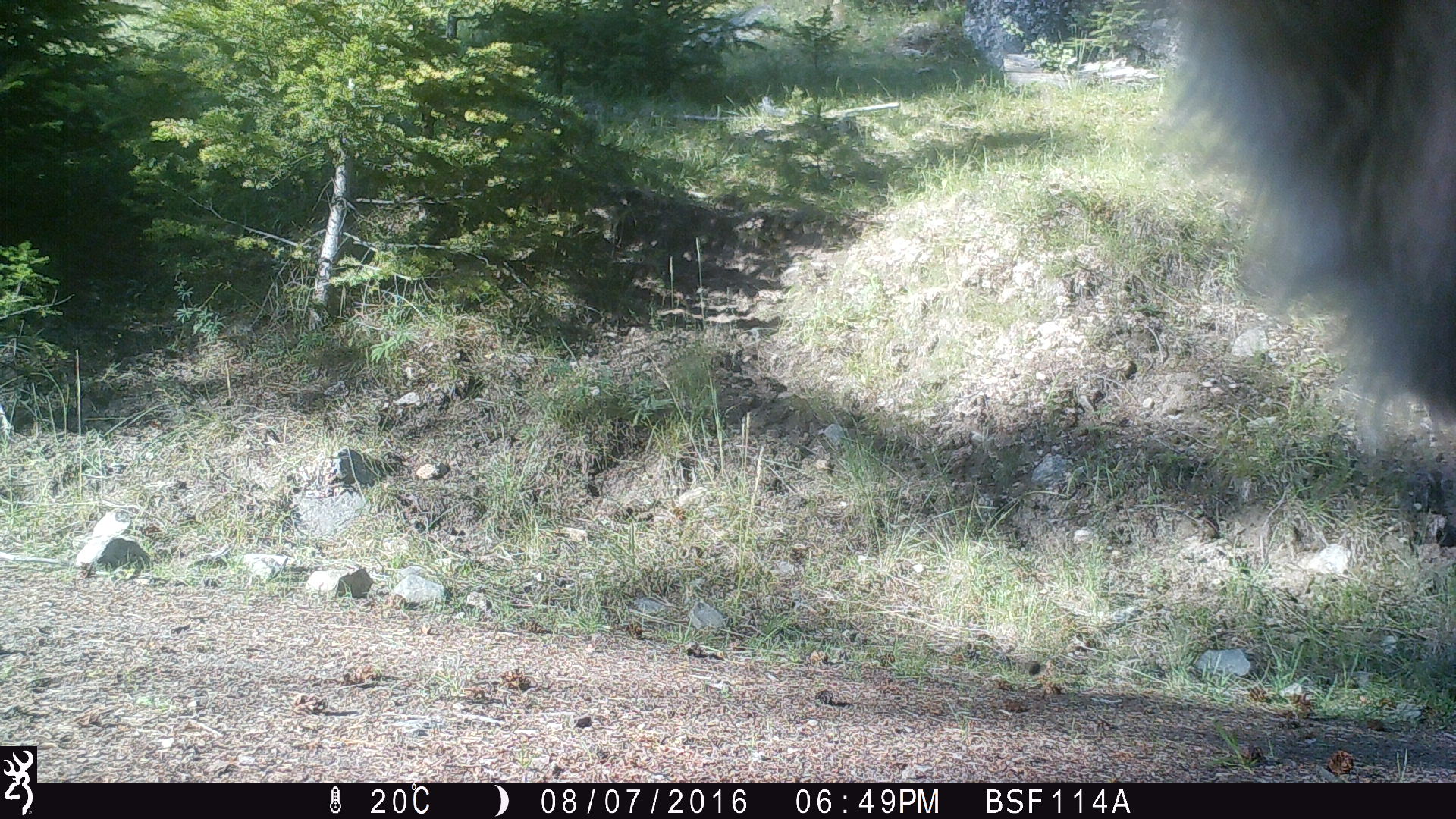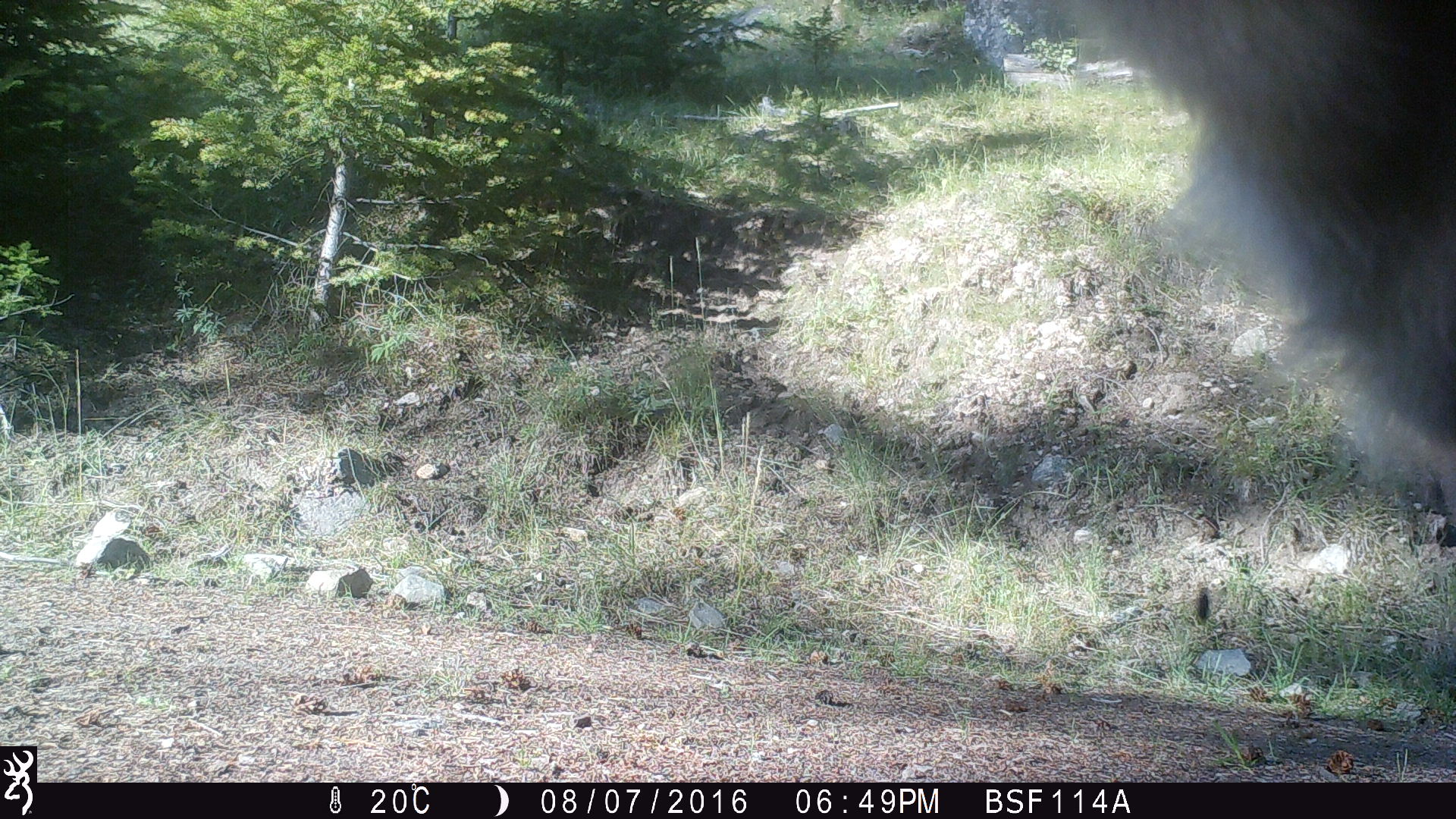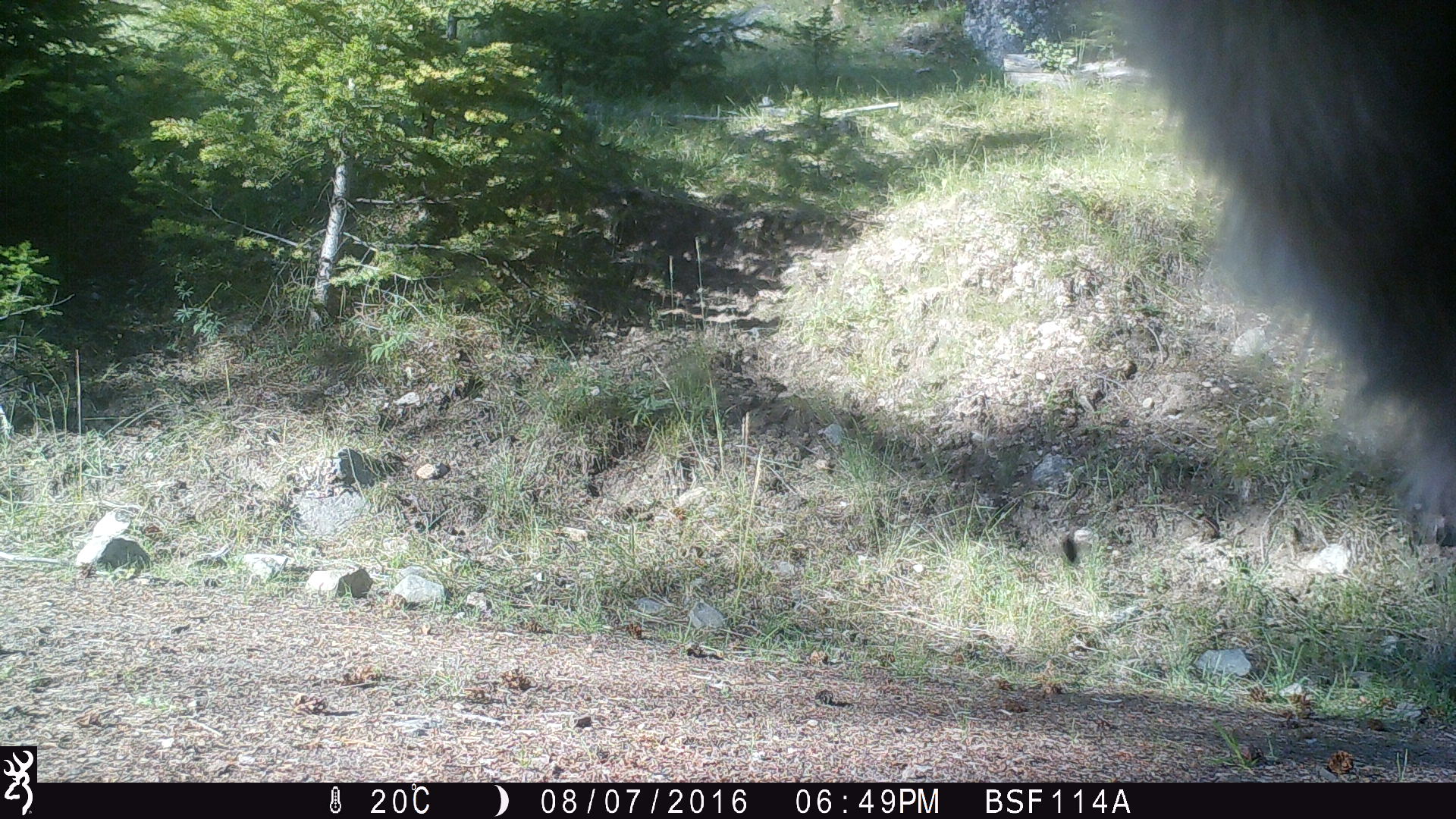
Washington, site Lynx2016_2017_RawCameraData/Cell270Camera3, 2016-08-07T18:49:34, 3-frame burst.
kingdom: Animalia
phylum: Chordata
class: Mammalia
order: Artiodactyla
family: Bovidae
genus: Bos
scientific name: Bos taurus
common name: domestic cattle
Domestic cattle (Bos taurus). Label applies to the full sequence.